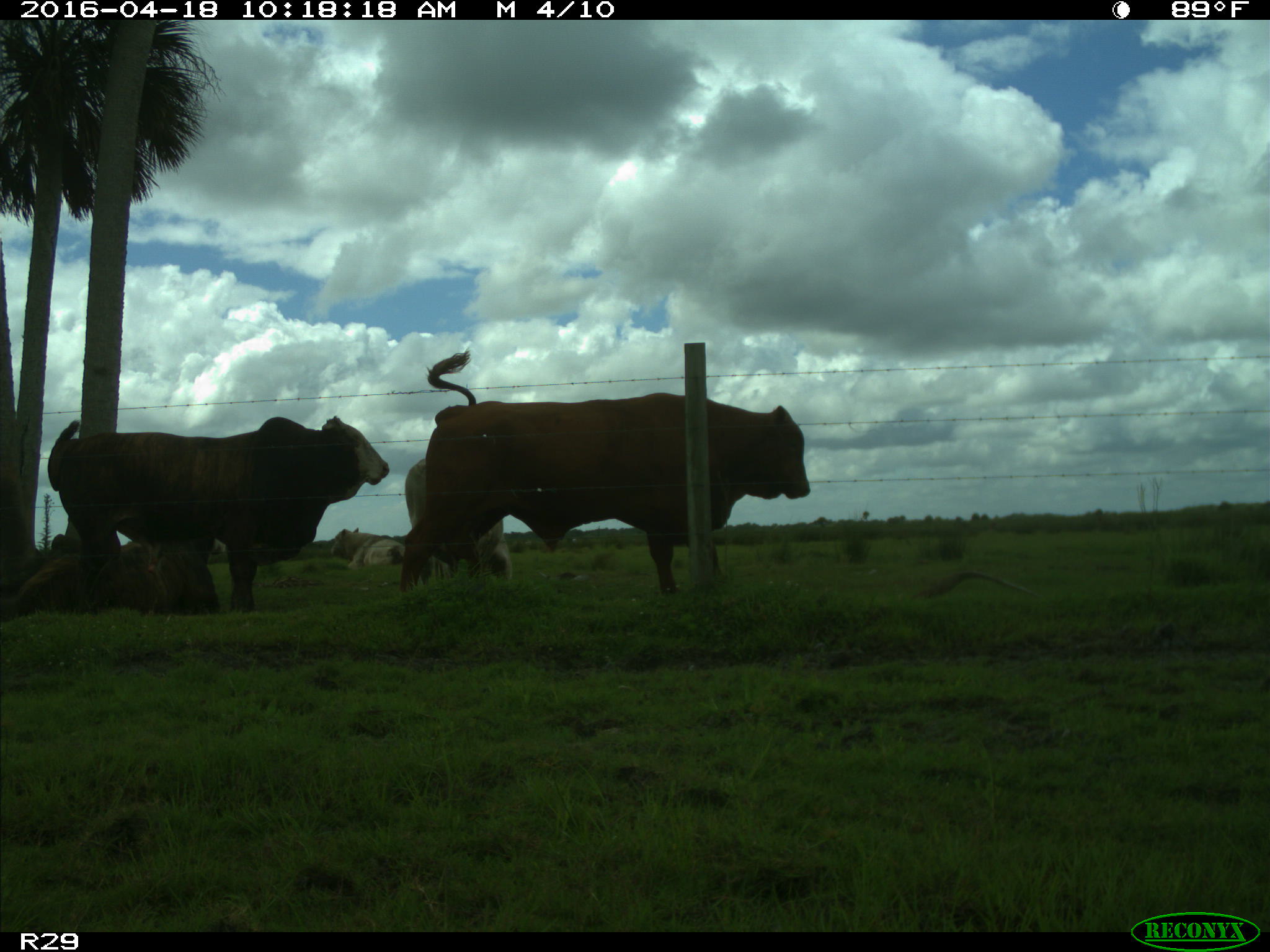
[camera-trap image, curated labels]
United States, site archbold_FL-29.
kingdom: Animalia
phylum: Chordata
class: Mammalia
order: Artiodactyla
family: Bovidae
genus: Bos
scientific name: Bos taurus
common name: domestic cow